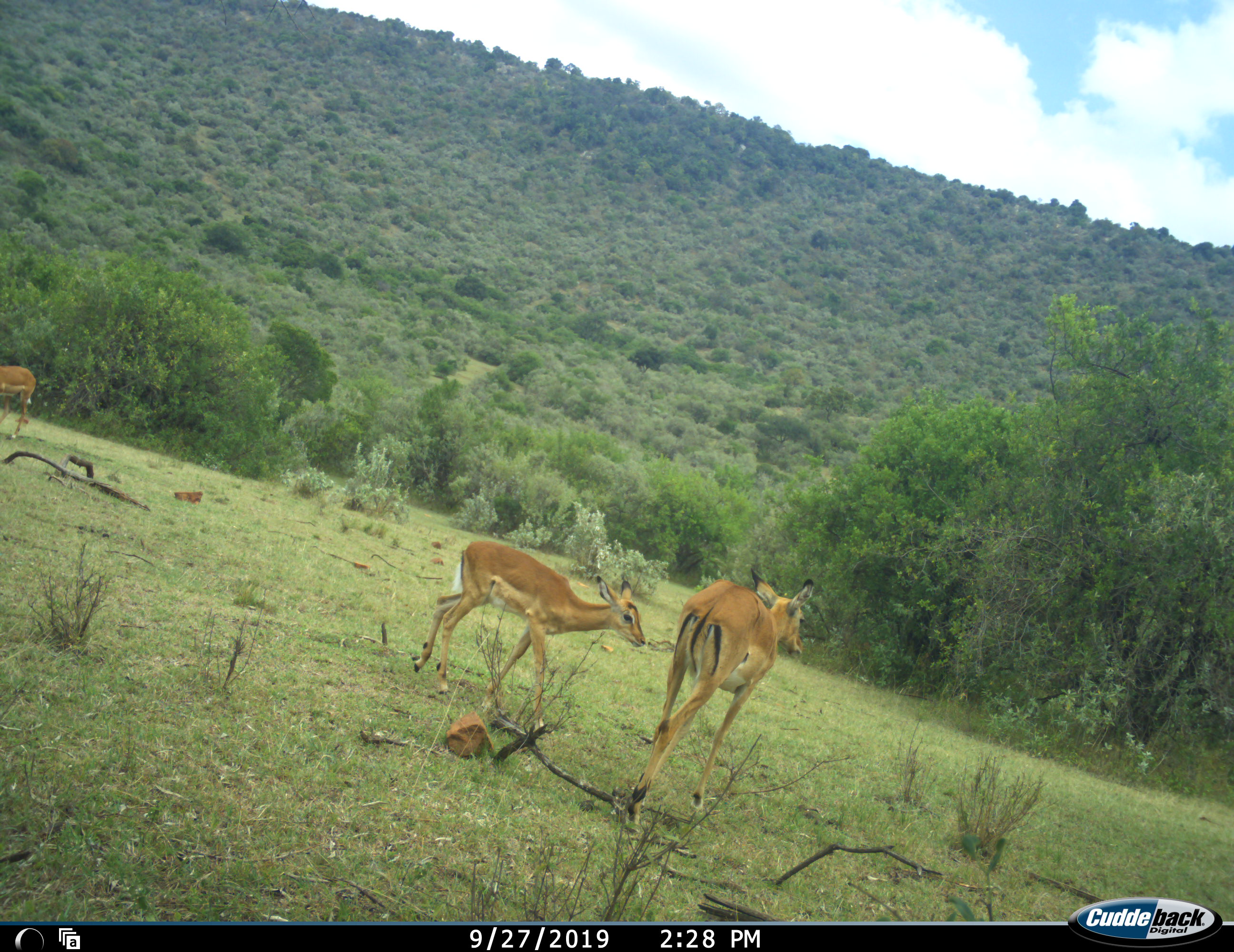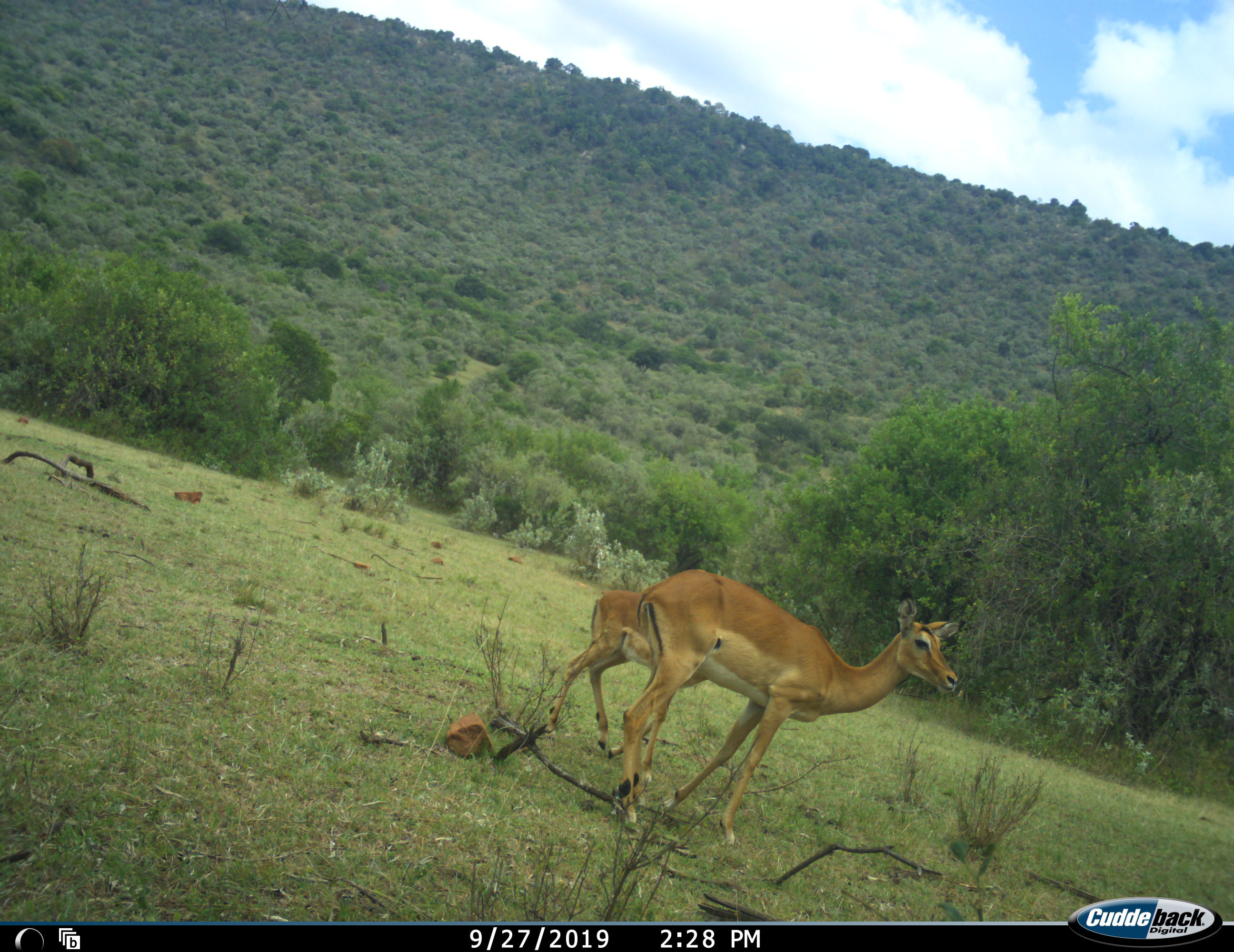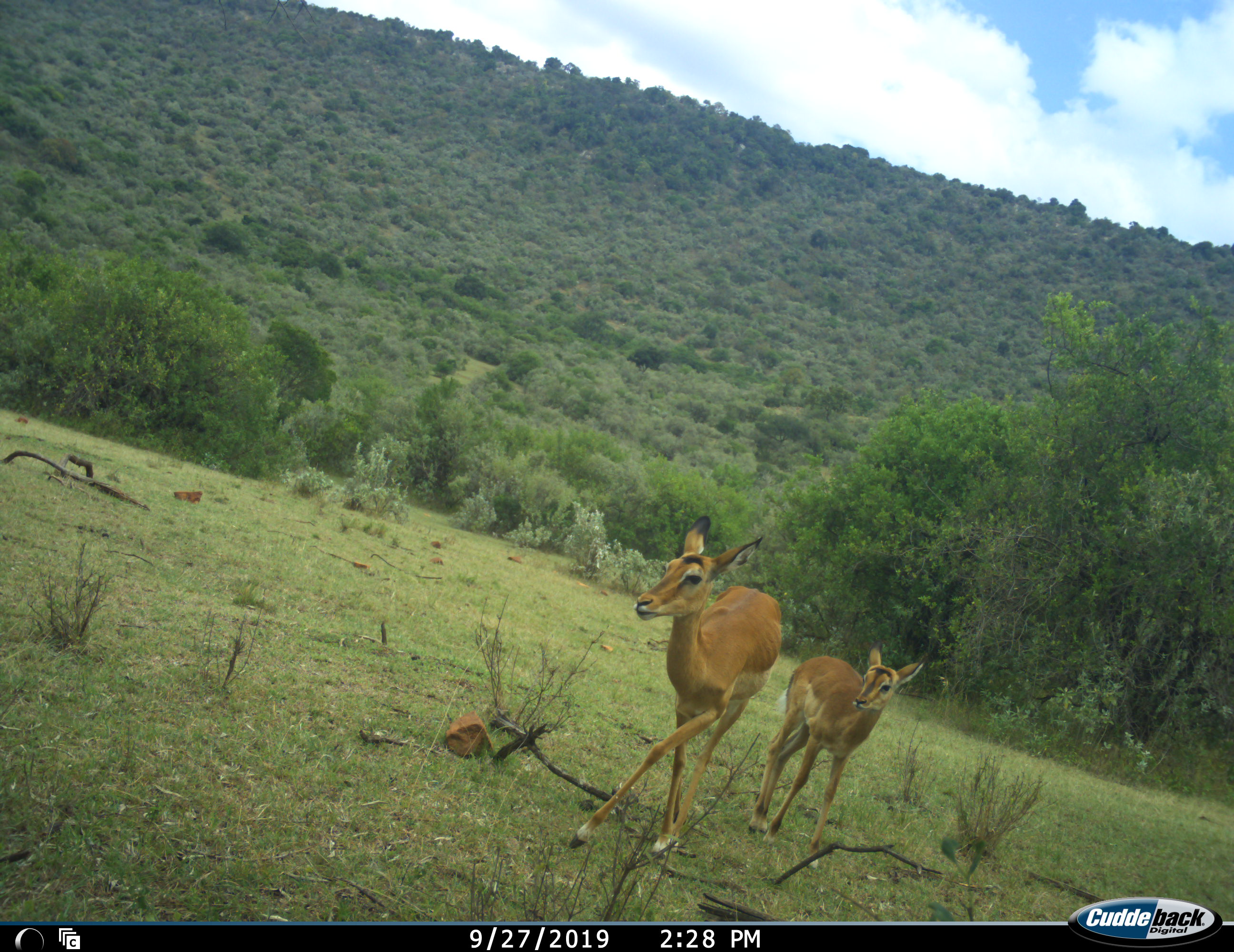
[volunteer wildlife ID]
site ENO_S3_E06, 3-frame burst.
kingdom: Animalia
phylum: Chordata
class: Mammalia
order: Artiodactyla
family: Bovidae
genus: Aepyceros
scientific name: Aepyceros melampus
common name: impala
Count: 2.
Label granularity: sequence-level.